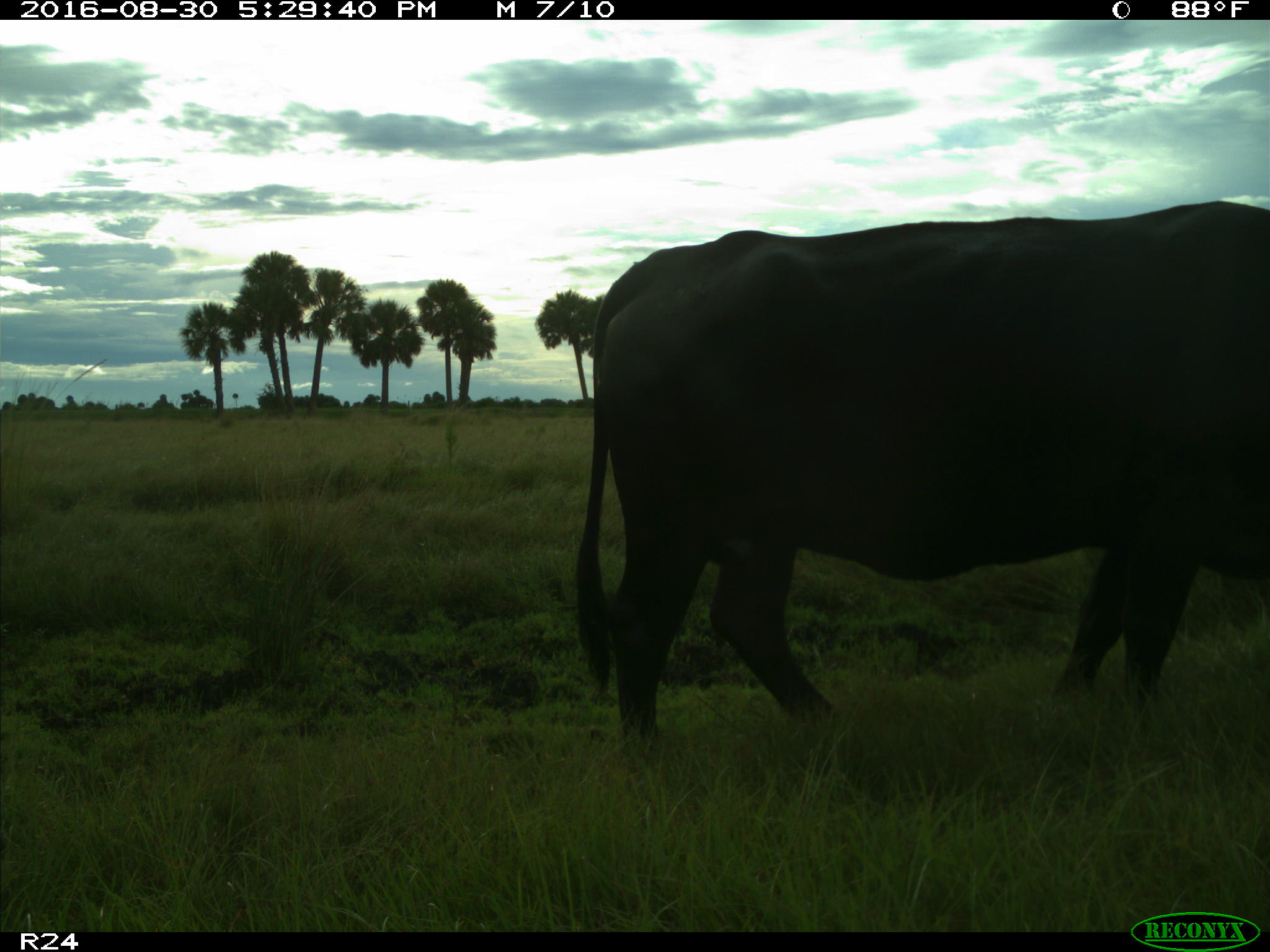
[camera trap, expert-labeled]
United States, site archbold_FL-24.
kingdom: Animalia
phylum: Chordata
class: Mammalia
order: Artiodactyla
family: Bovidae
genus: Bos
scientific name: Bos taurus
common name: domestic cow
Bos taurus (domestic cow).